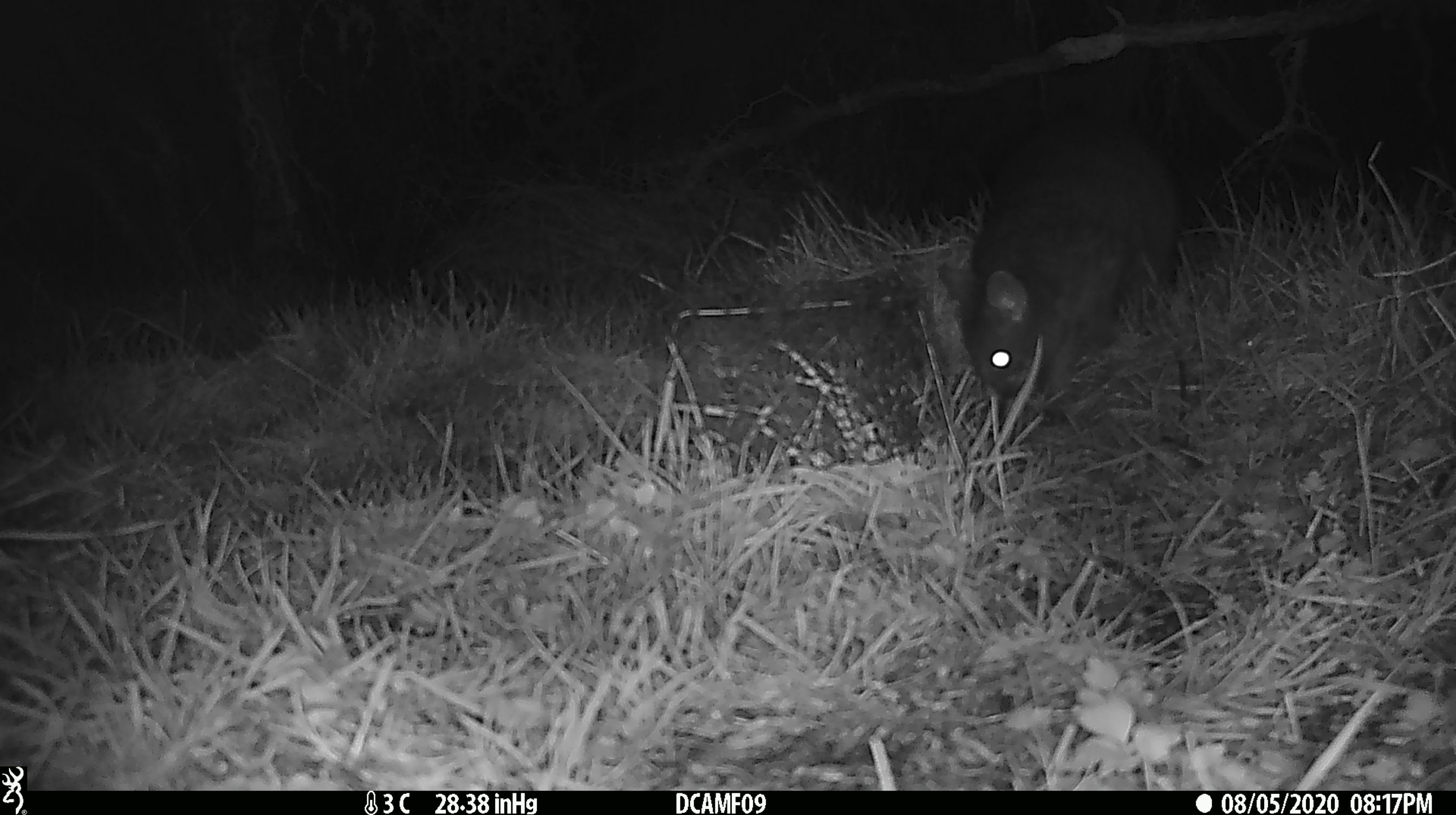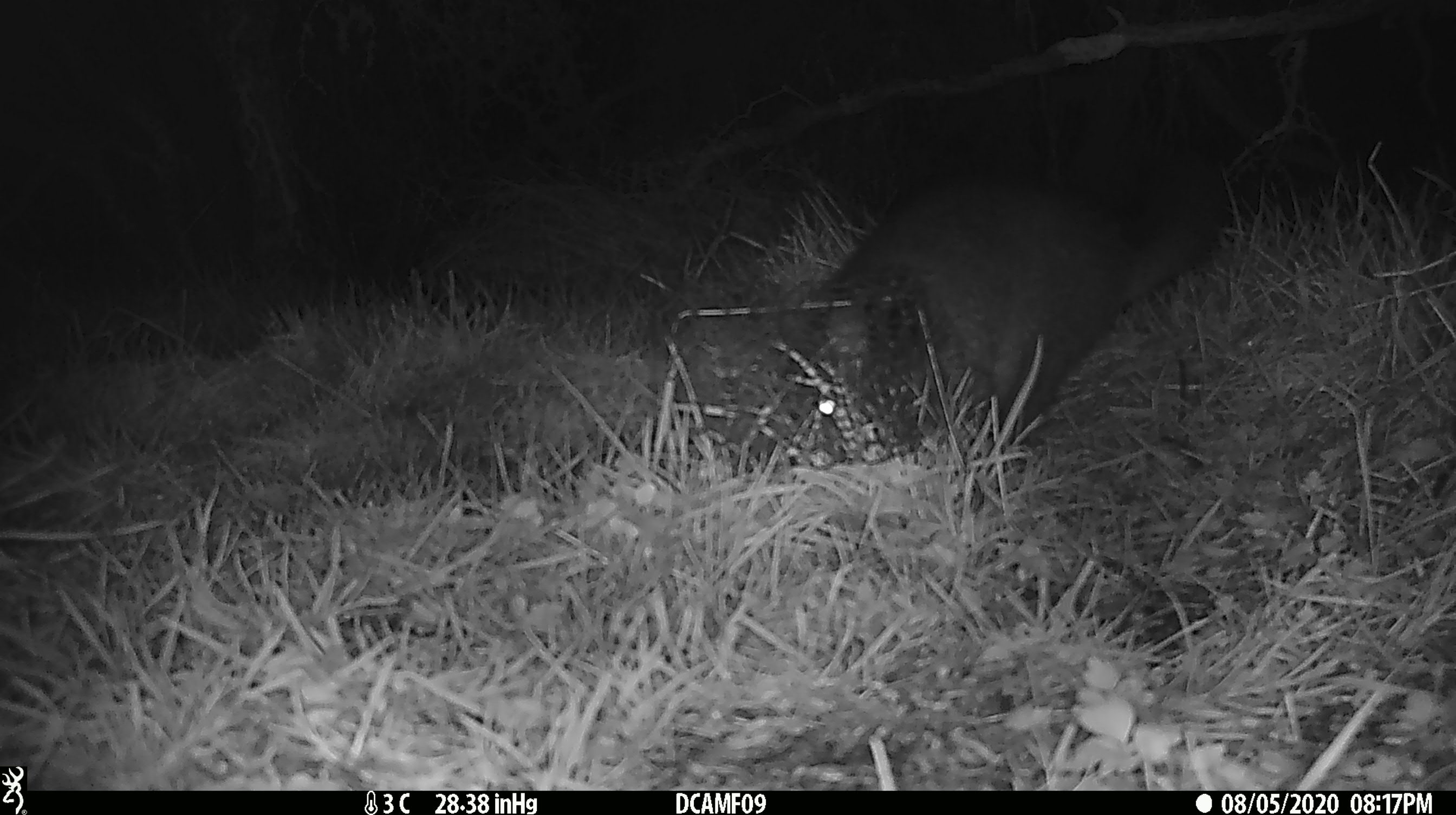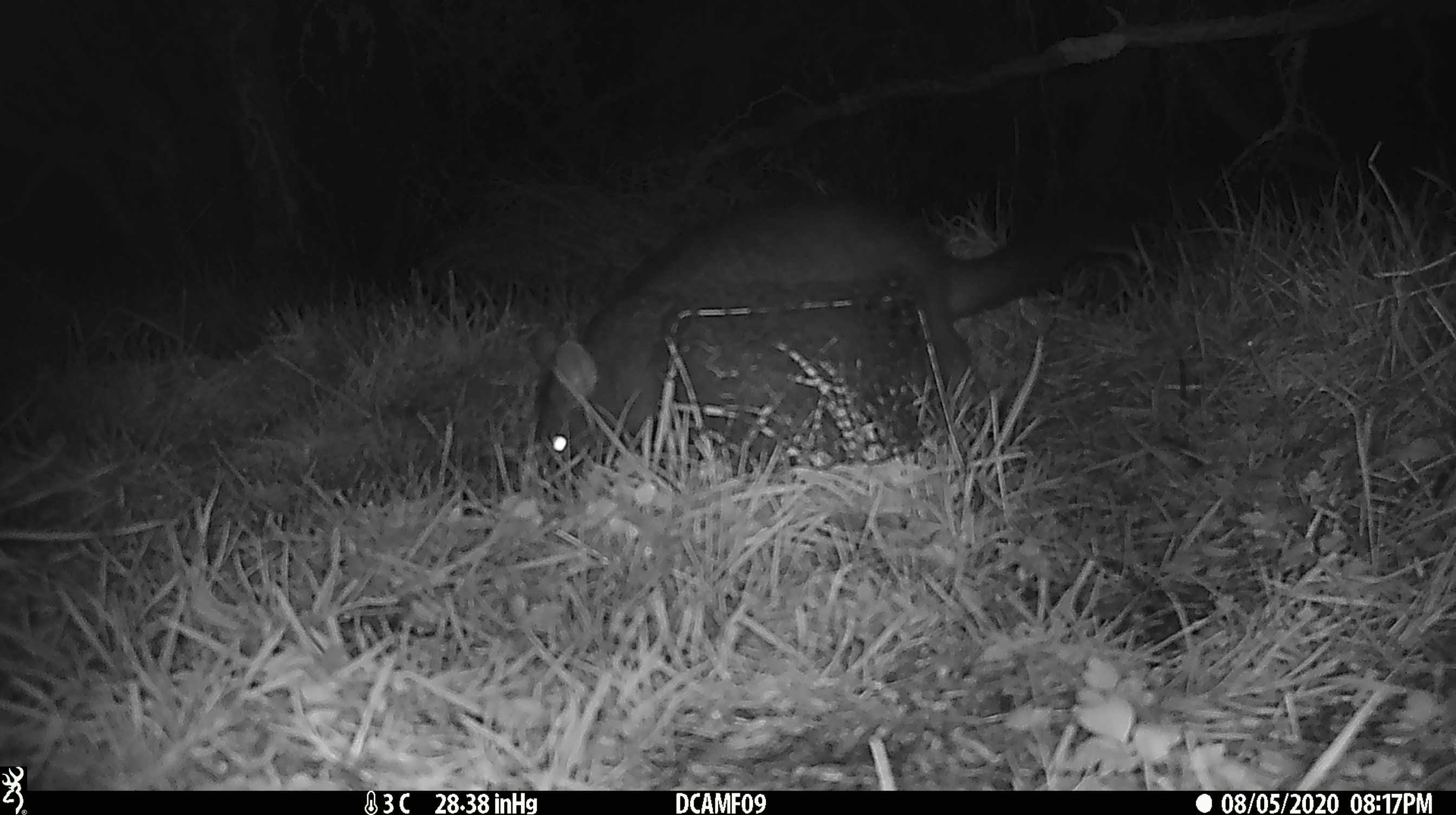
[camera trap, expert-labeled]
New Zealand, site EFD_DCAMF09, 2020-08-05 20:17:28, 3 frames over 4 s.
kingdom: Animalia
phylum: Chordata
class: Mammalia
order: Diprotodontia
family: Phalangeridae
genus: Trichosurus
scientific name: Trichosurus vulpecula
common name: common brushtail possum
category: possum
Possum (common brushtail possum) (Trichosurus vulpecula).